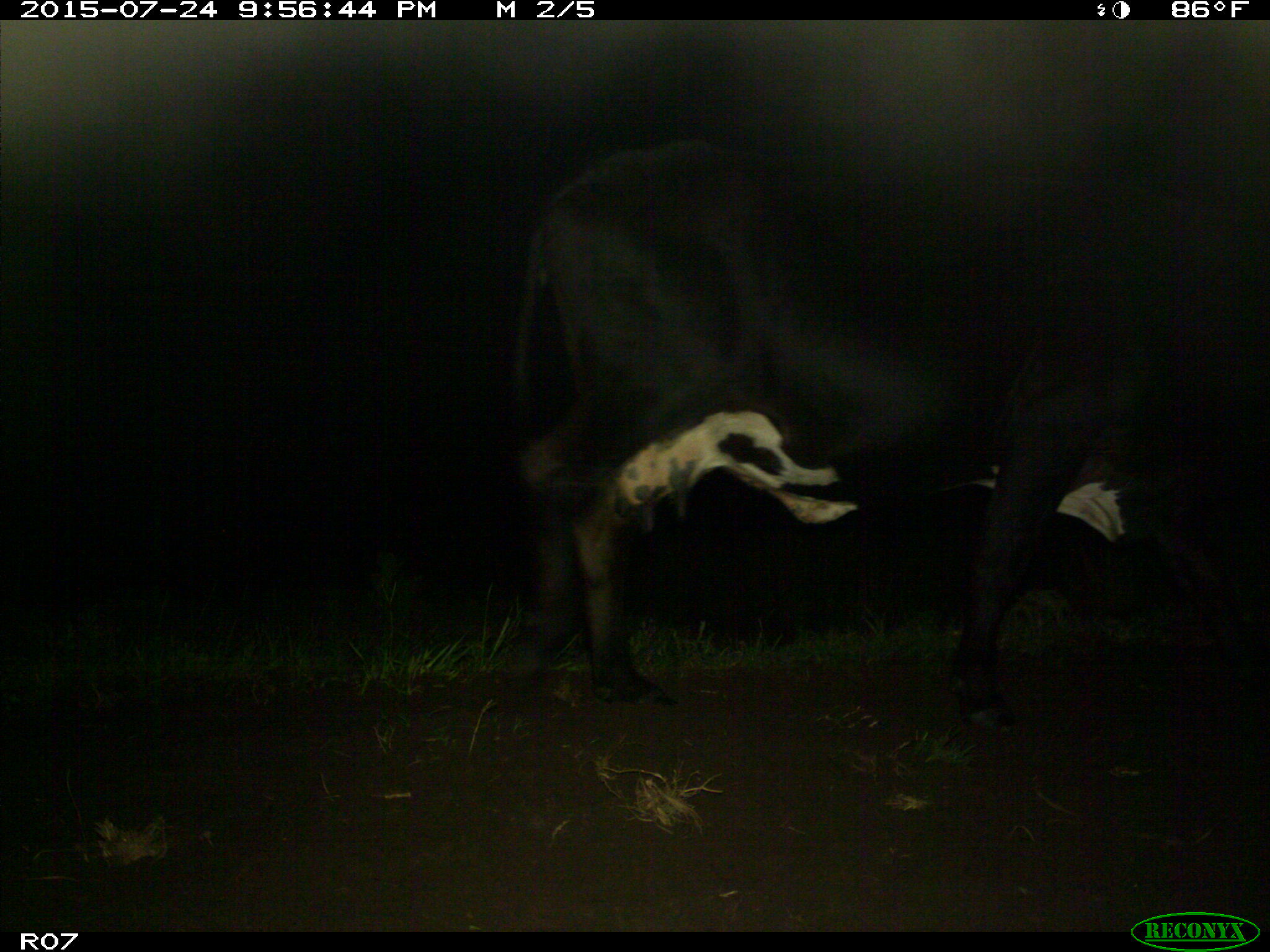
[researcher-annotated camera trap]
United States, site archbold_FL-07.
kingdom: Animalia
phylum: Chordata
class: Mammalia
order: Artiodactyla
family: Bovidae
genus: Bos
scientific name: Bos taurus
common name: domestic cow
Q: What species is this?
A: Bos taurus (domestic cow).